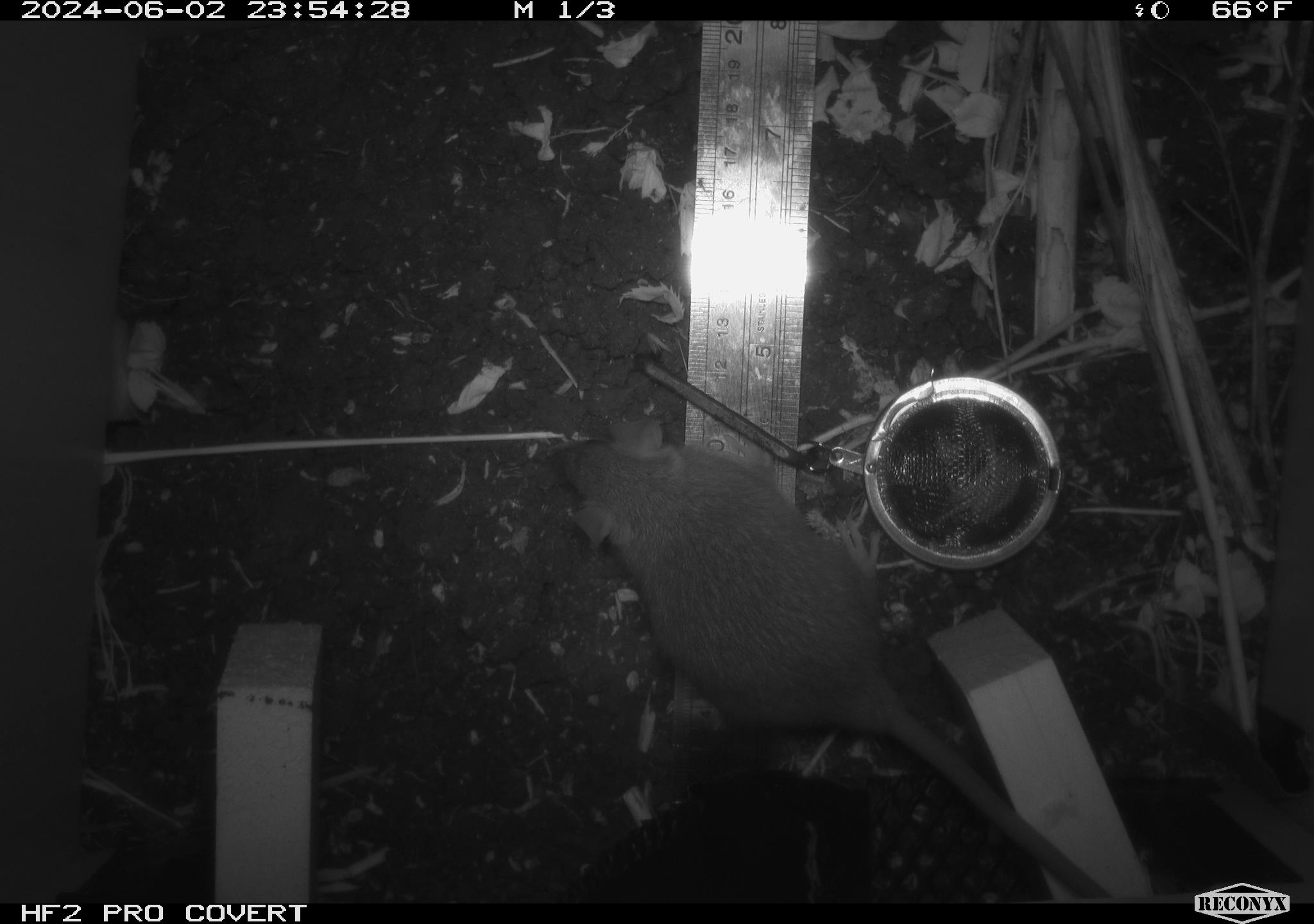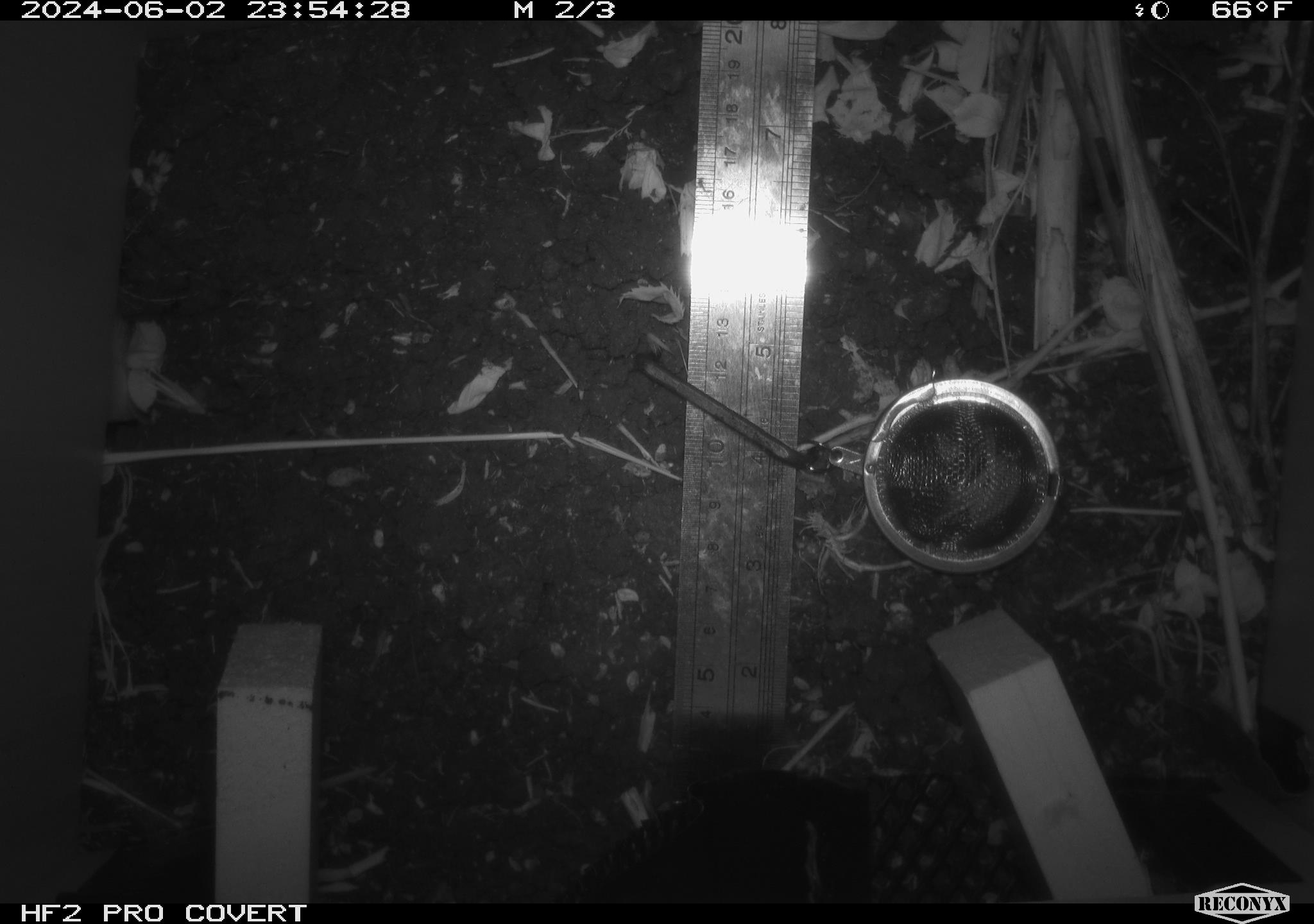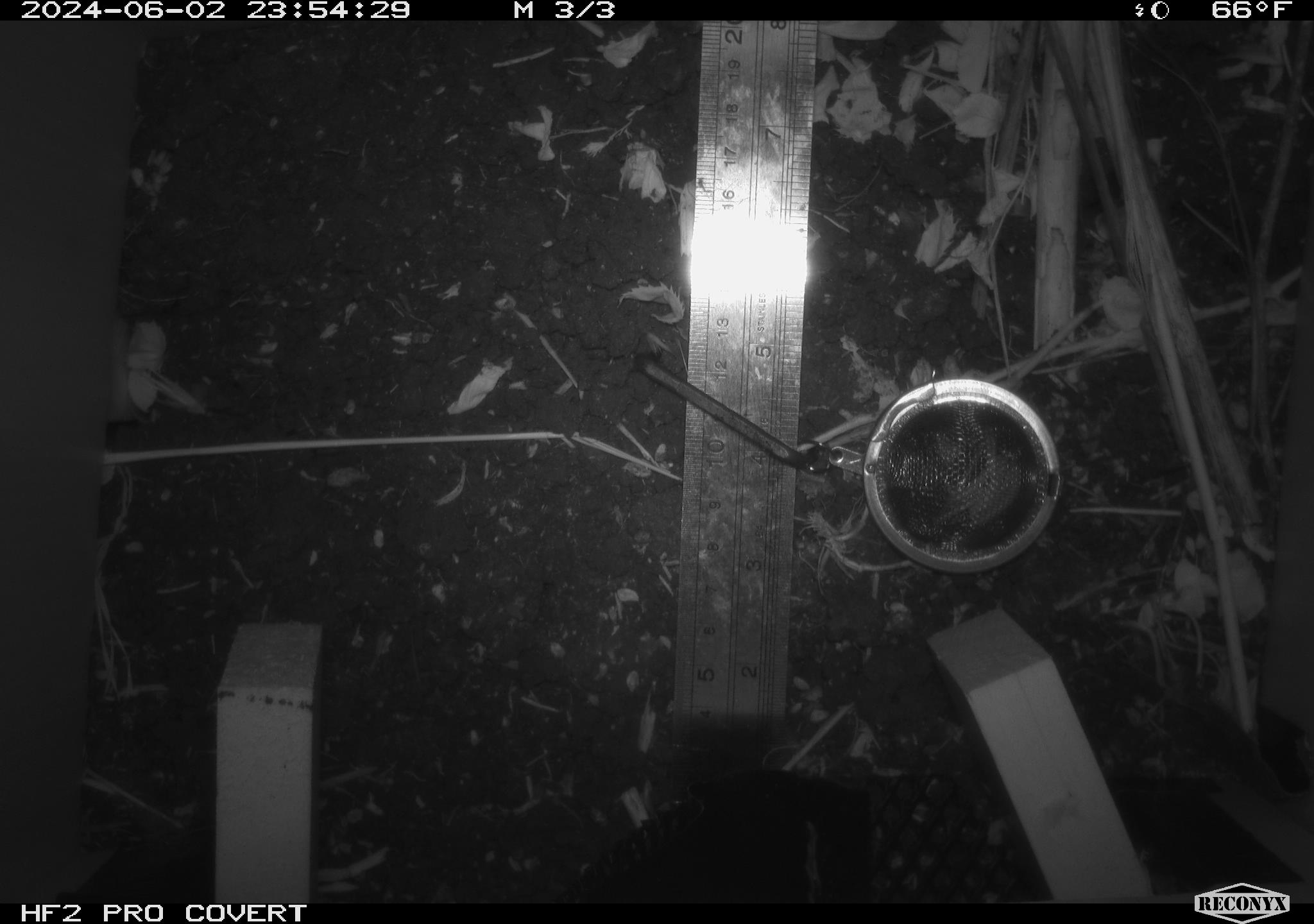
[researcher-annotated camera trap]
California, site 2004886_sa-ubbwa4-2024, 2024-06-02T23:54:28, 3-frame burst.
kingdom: Animalia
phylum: Chordata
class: Mammalia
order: Rodentia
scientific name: Rodentia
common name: woodrat or rat or mouse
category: woodrat or rat or mouse species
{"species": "woodrat or rat or mouse species (woodrat or rat or mouse) (Rodentia)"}